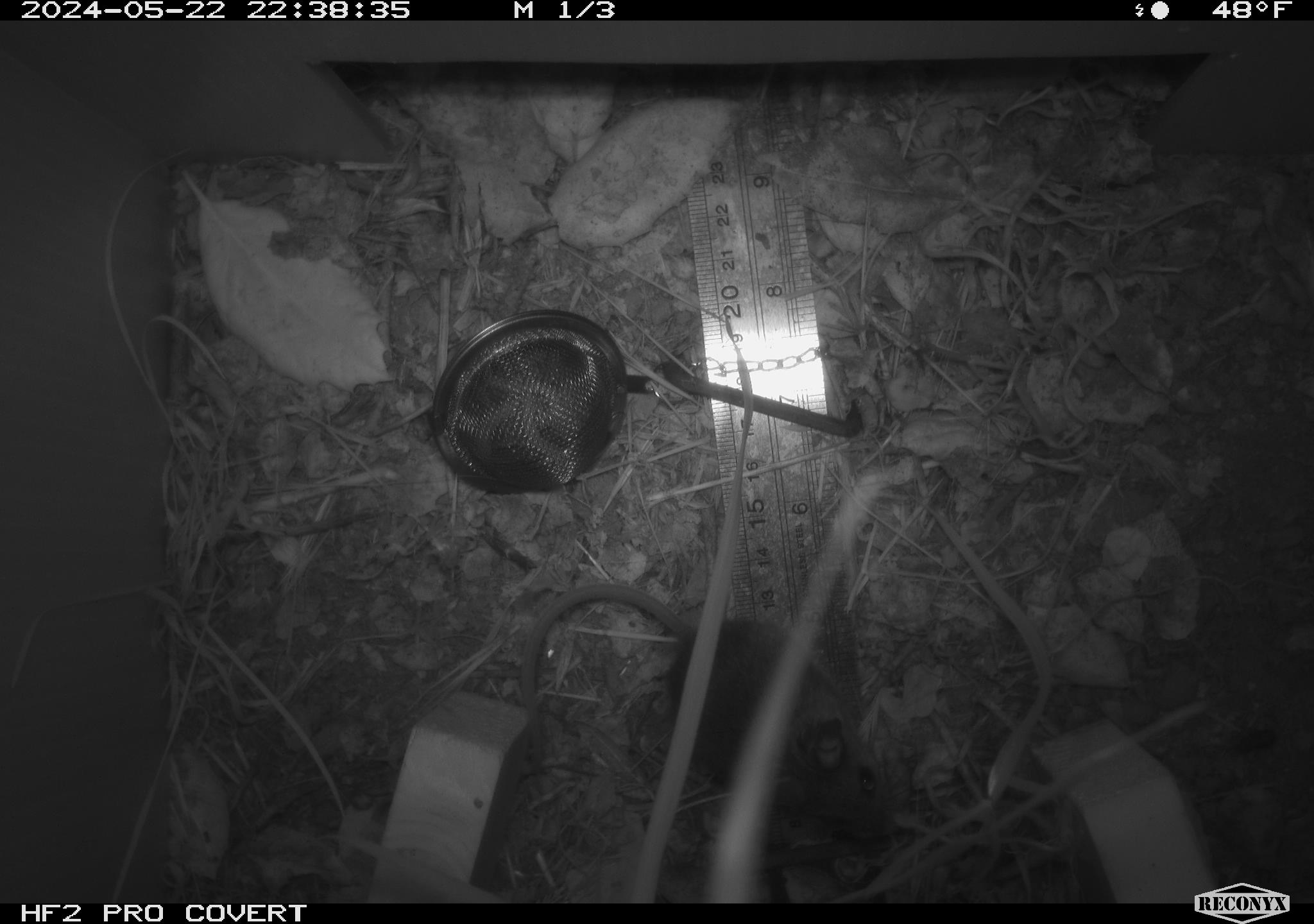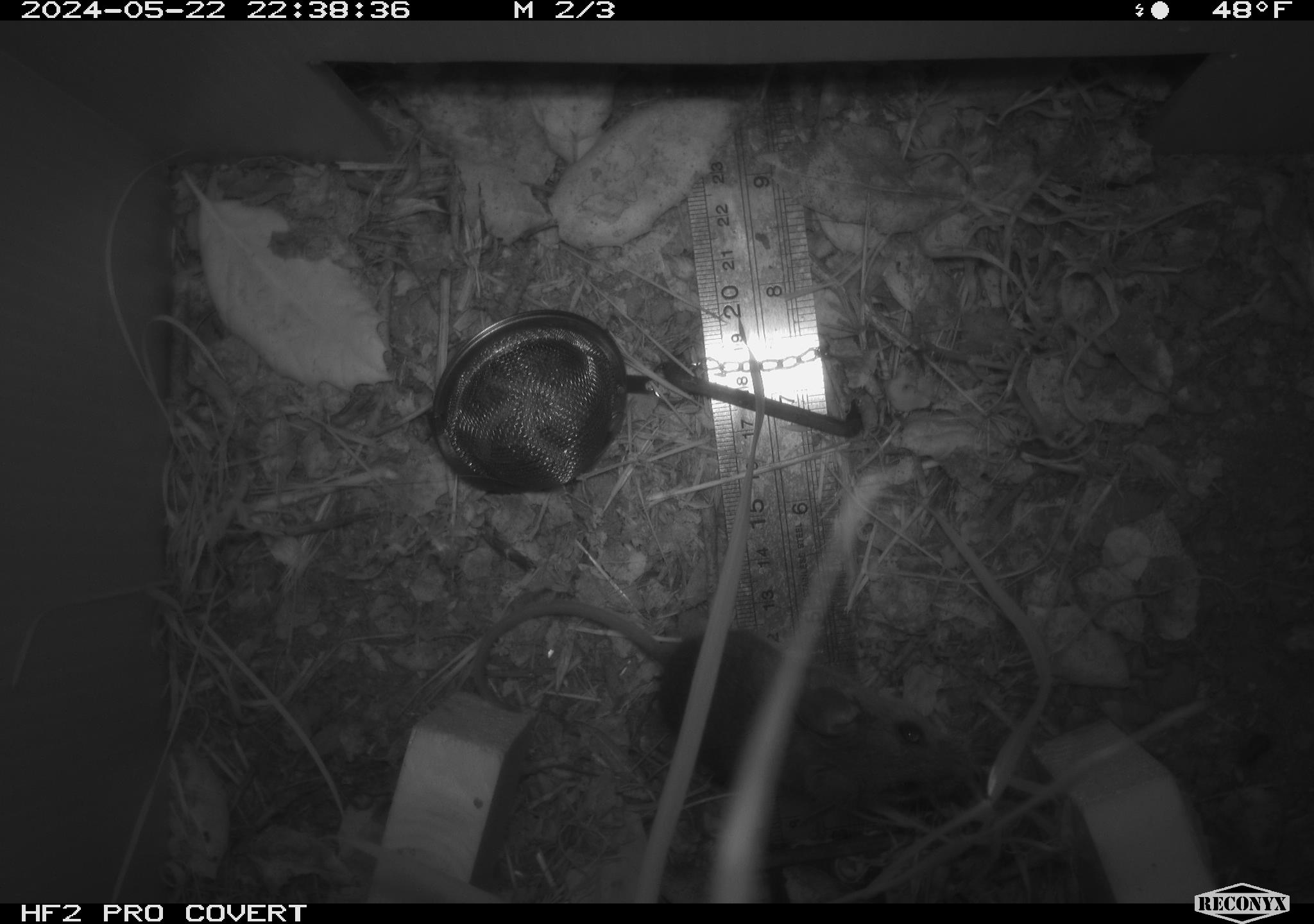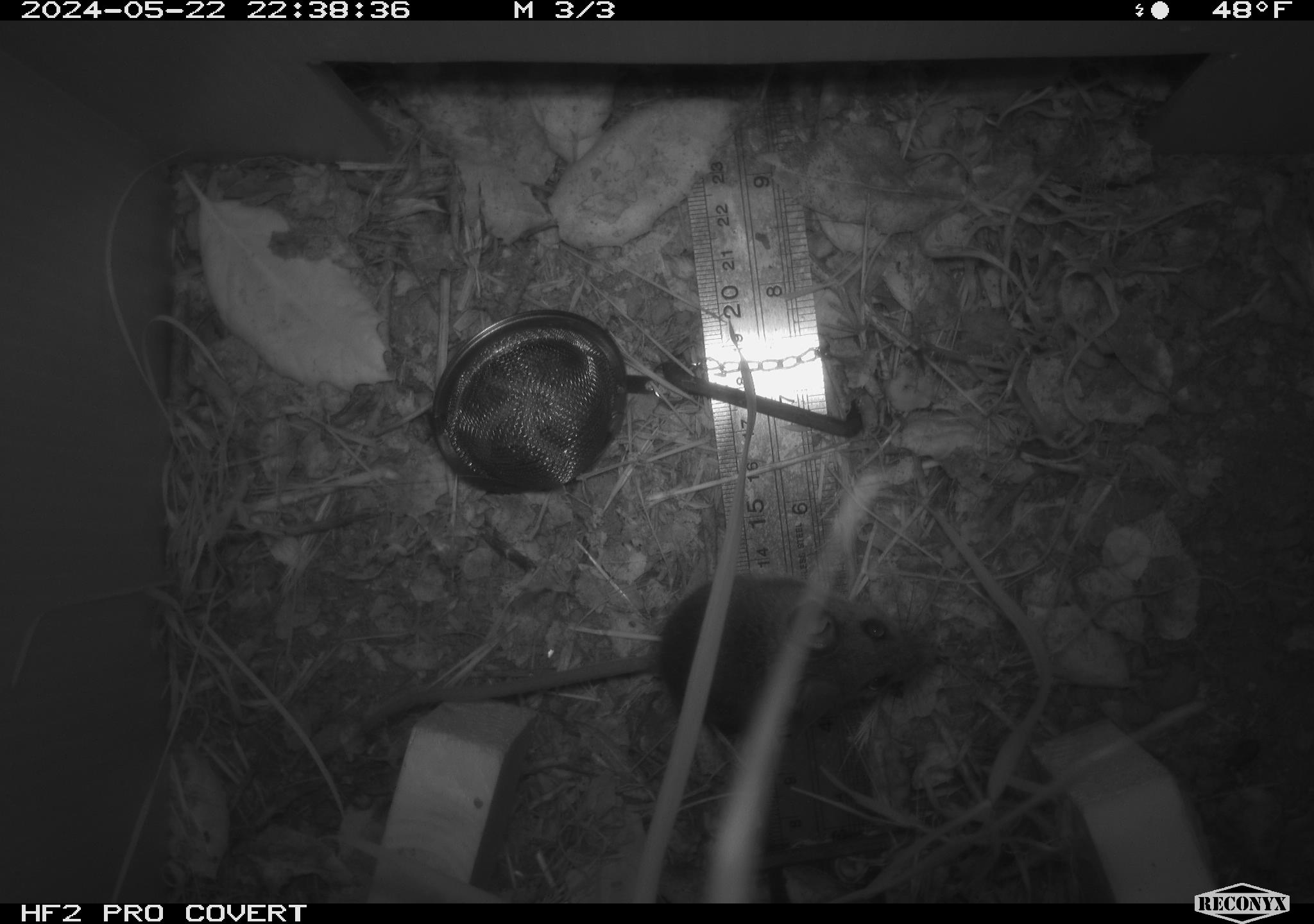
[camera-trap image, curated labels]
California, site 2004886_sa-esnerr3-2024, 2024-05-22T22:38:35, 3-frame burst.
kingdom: Animalia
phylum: Chordata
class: Mammalia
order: Rodentia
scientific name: Rodentia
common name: rodent